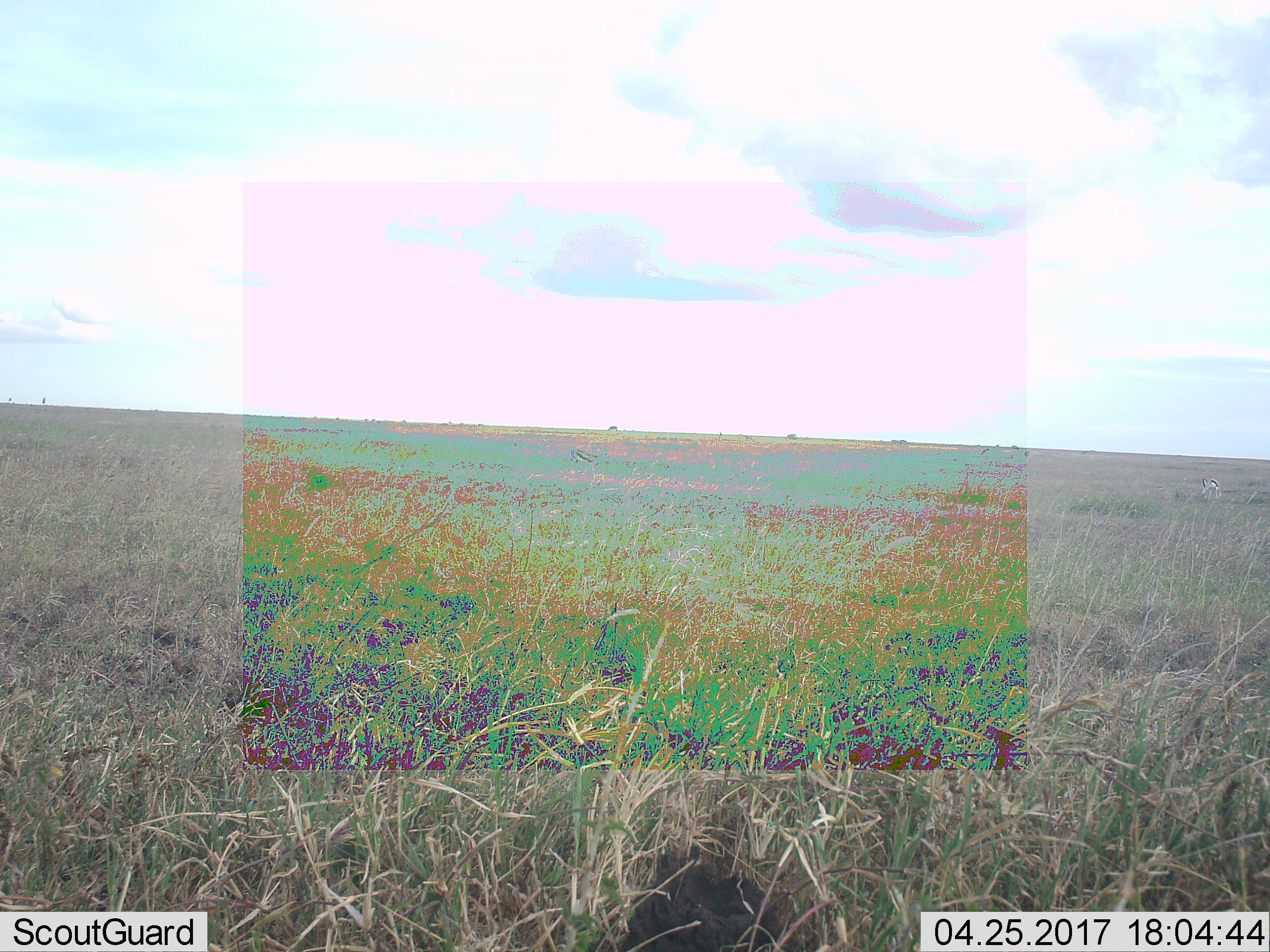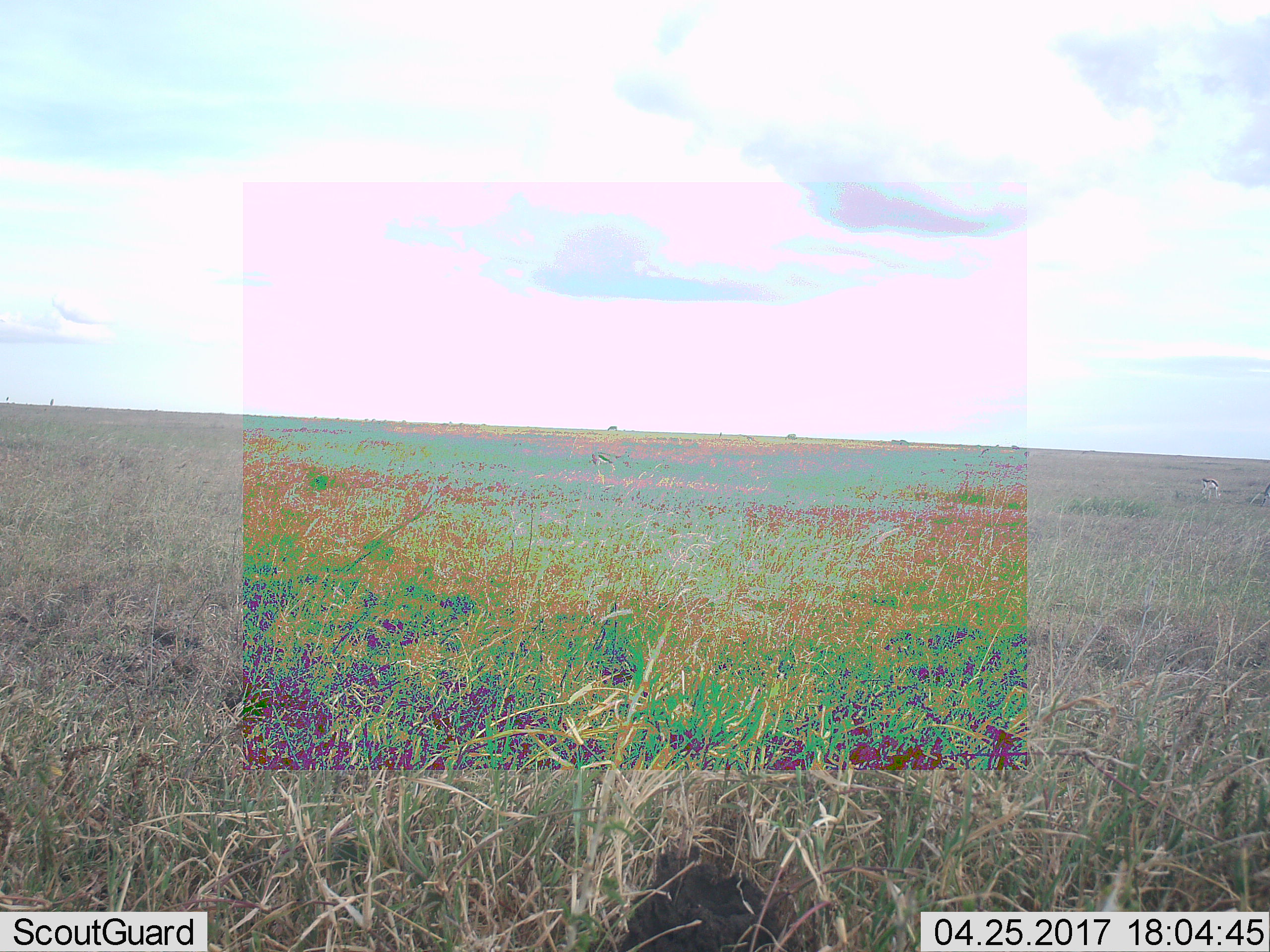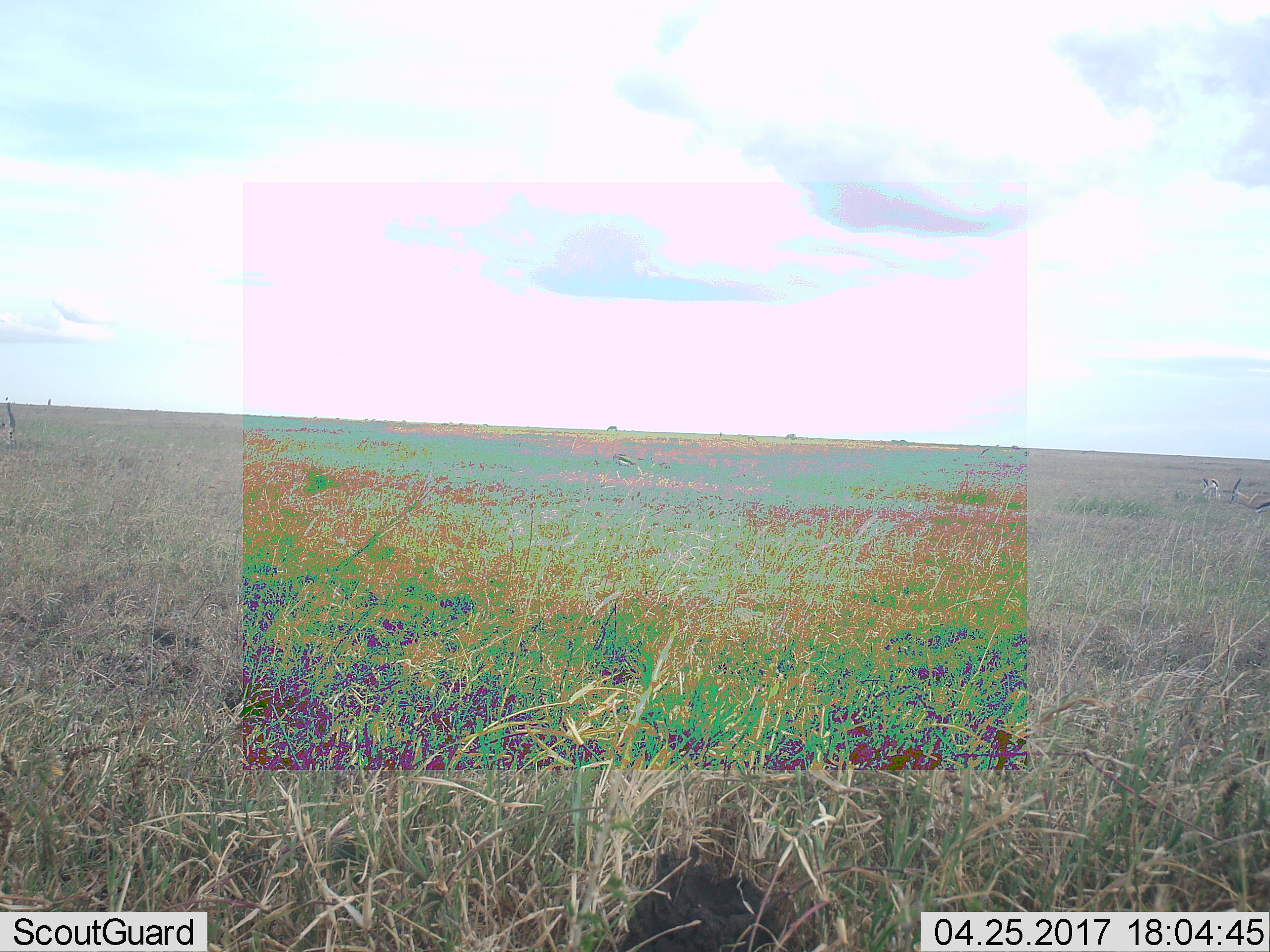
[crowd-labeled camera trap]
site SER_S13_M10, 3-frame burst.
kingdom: Animalia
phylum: Chordata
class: Mammalia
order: Artiodactyla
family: Bovidae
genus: Eudorcas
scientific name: Eudorcas thomsonii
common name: thomson's gazelle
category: gazellethomsons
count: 2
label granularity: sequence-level